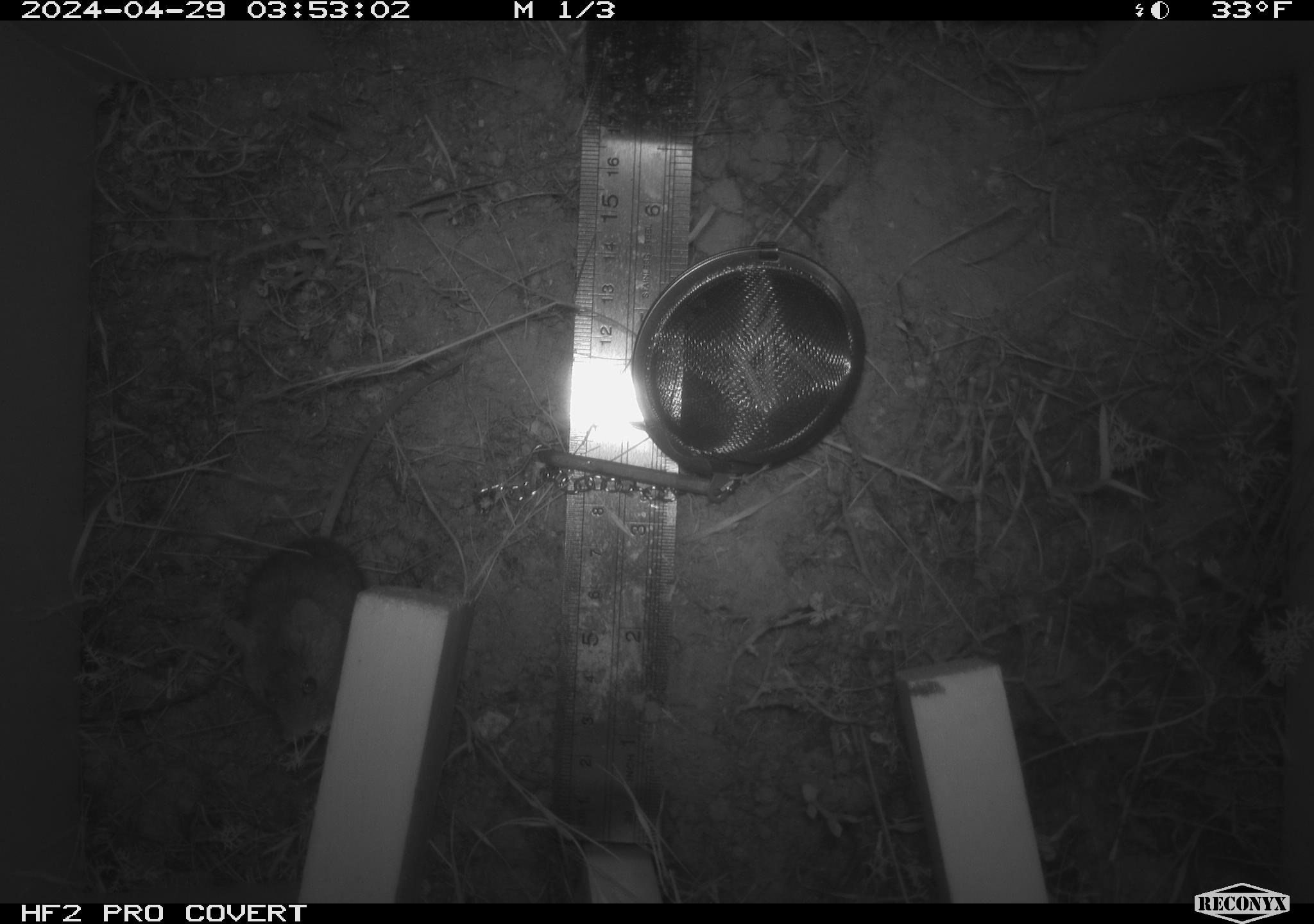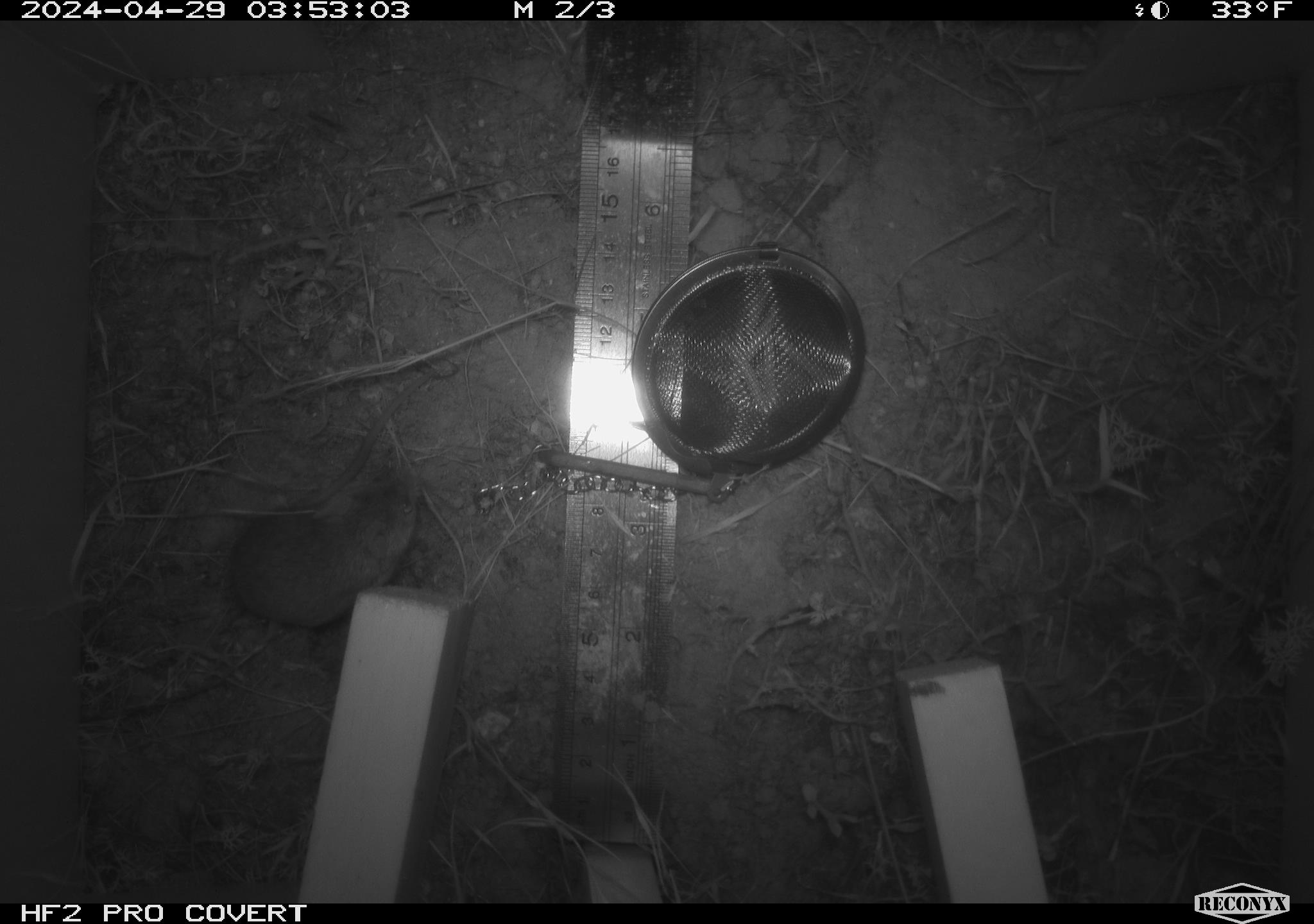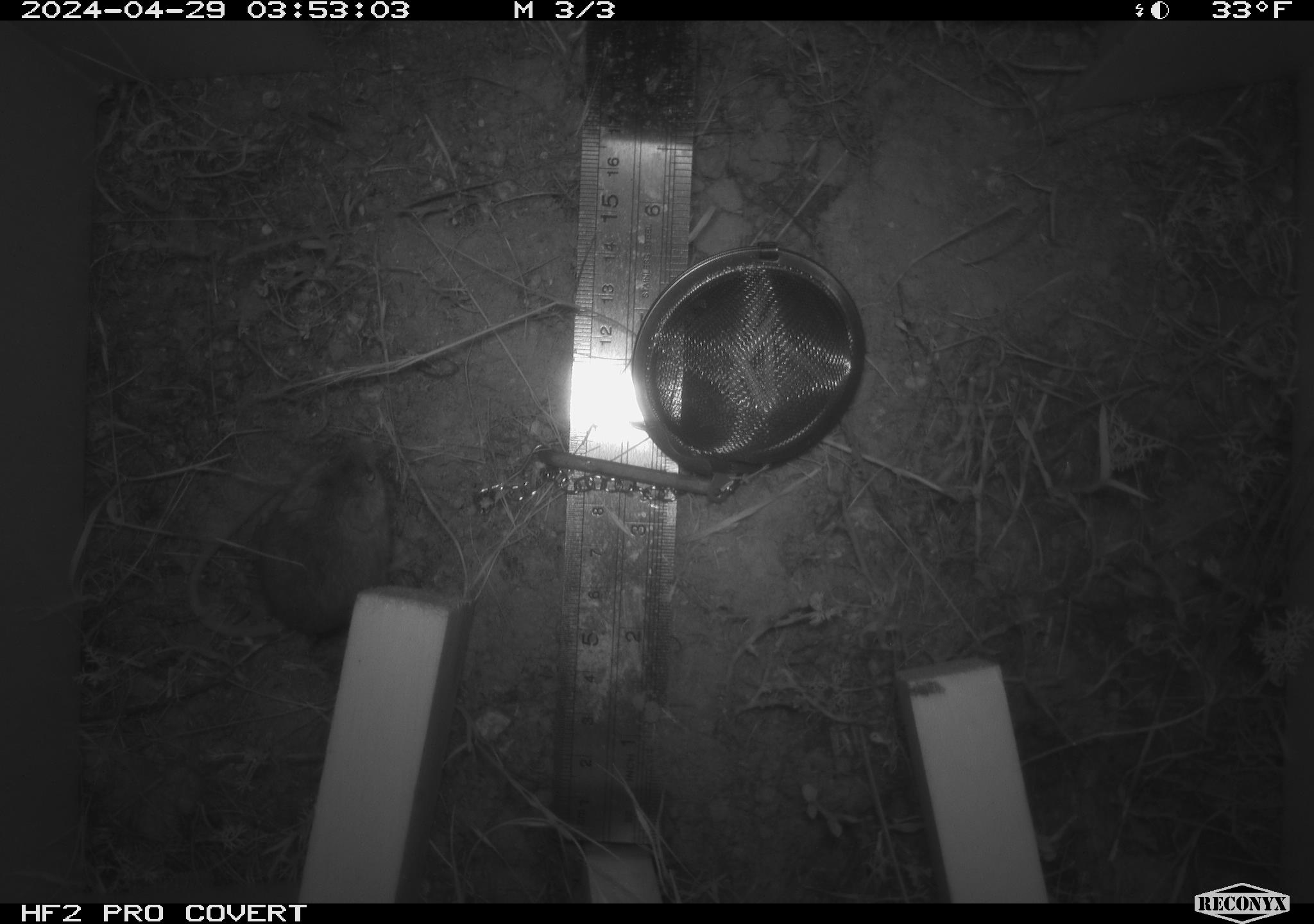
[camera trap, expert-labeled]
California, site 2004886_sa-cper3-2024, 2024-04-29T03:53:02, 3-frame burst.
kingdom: Animalia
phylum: Chordata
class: Mammalia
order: Rodentia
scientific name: Rodentia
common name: rodent